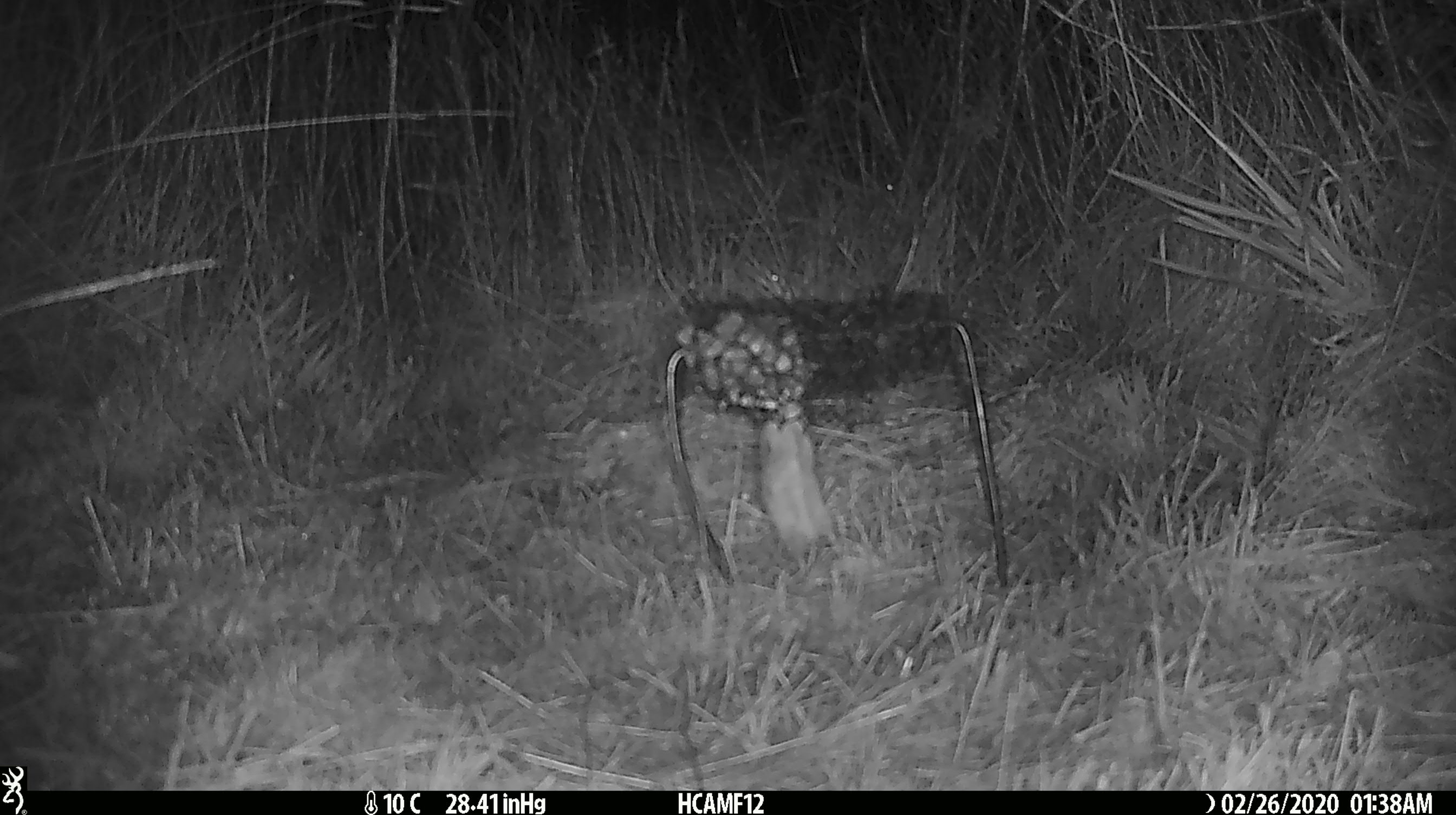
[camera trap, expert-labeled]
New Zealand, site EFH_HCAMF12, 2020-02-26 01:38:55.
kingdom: Animalia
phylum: Chordata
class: Mammalia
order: Rodentia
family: Muridae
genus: Mus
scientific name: Mus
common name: mouse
Mouse (Mus).